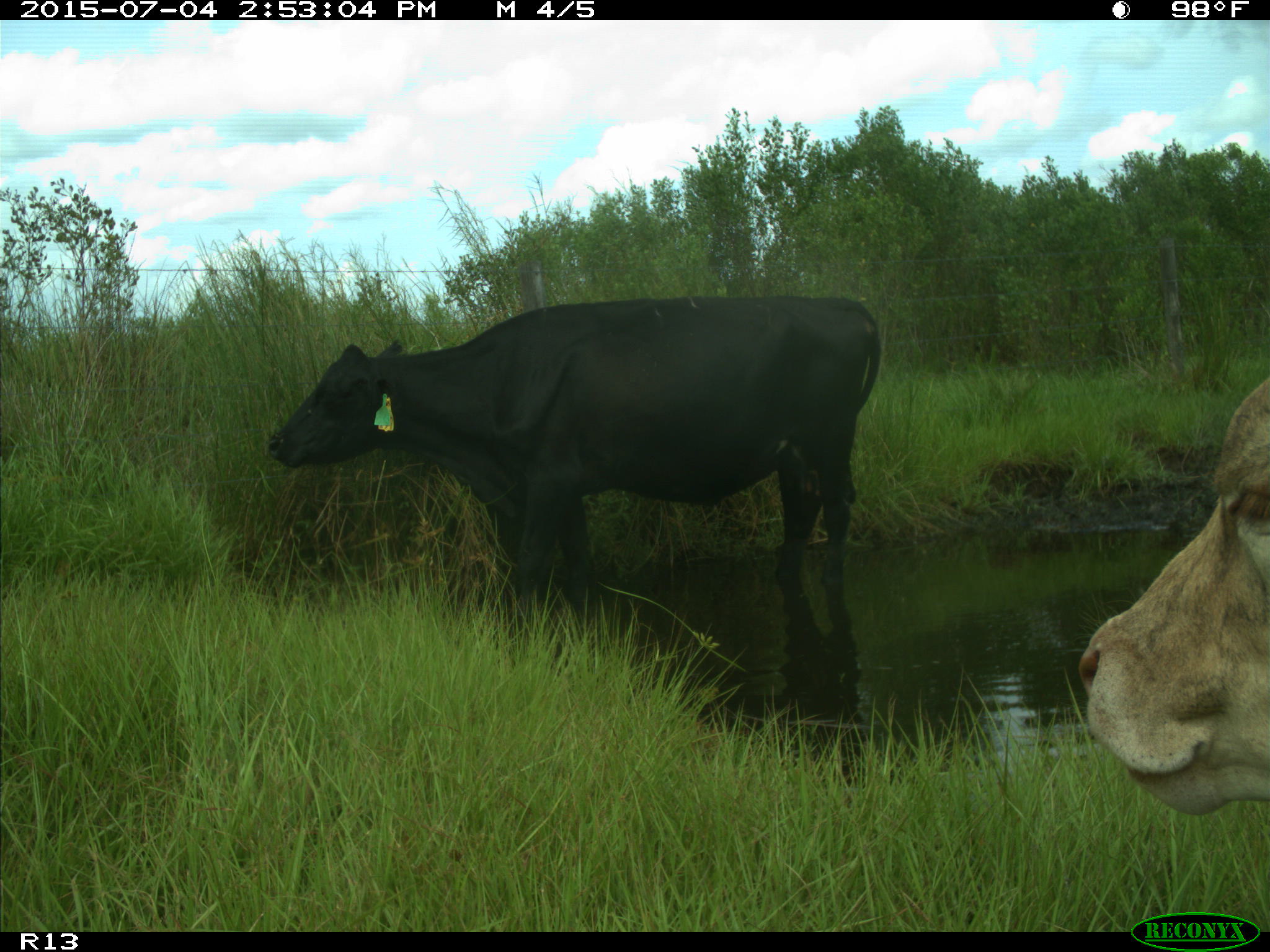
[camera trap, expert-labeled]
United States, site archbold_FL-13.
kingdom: Animalia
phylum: Chordata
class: Mammalia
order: Artiodactyla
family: Bovidae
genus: Bos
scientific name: Bos taurus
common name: domestic cow